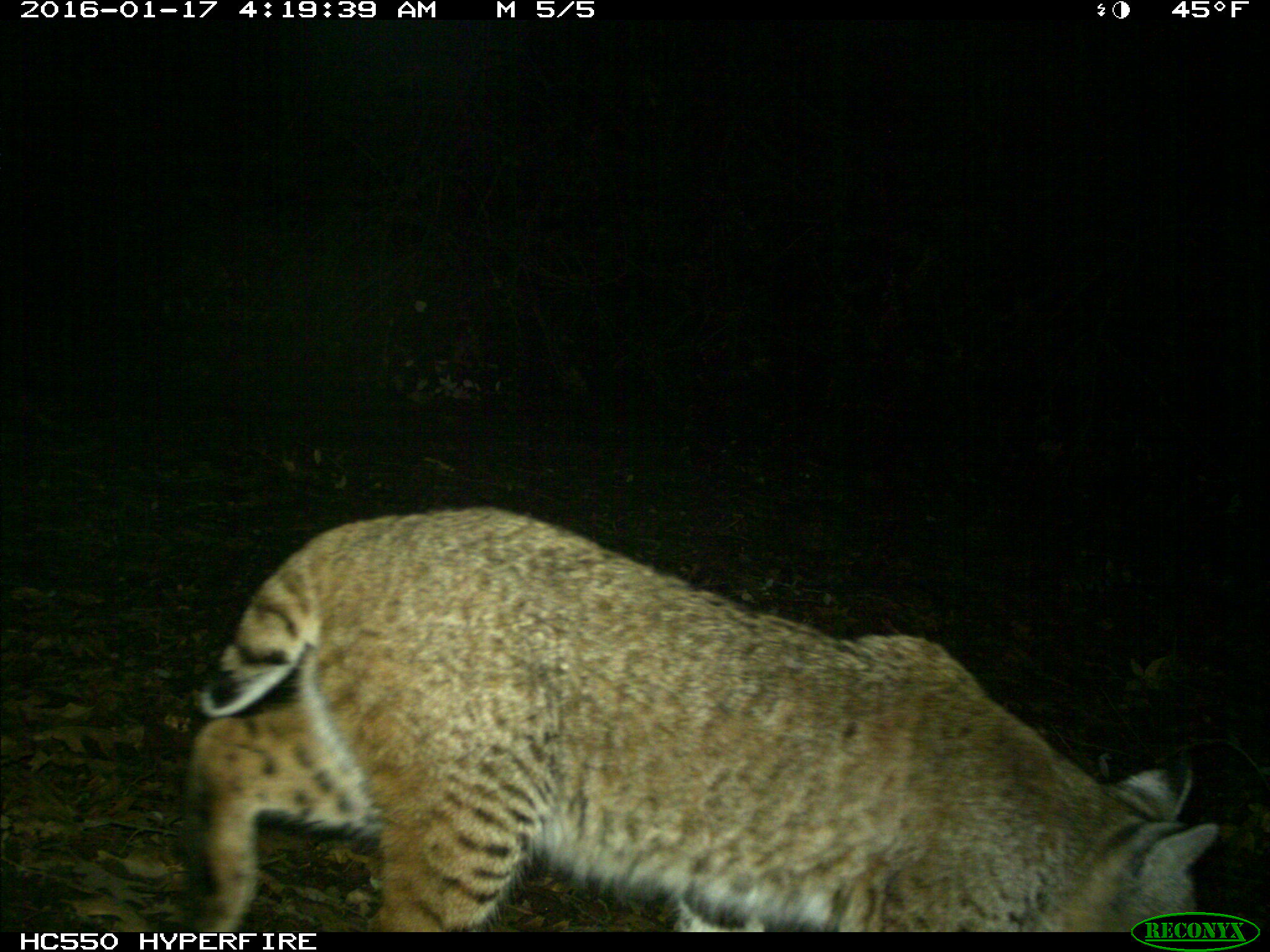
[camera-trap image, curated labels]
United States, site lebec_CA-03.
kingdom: Animalia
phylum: Chordata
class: Mammalia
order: Carnivora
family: Felidae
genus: Lynx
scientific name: Lynx rufus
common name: bobcat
Lynx rufus (bobcat).